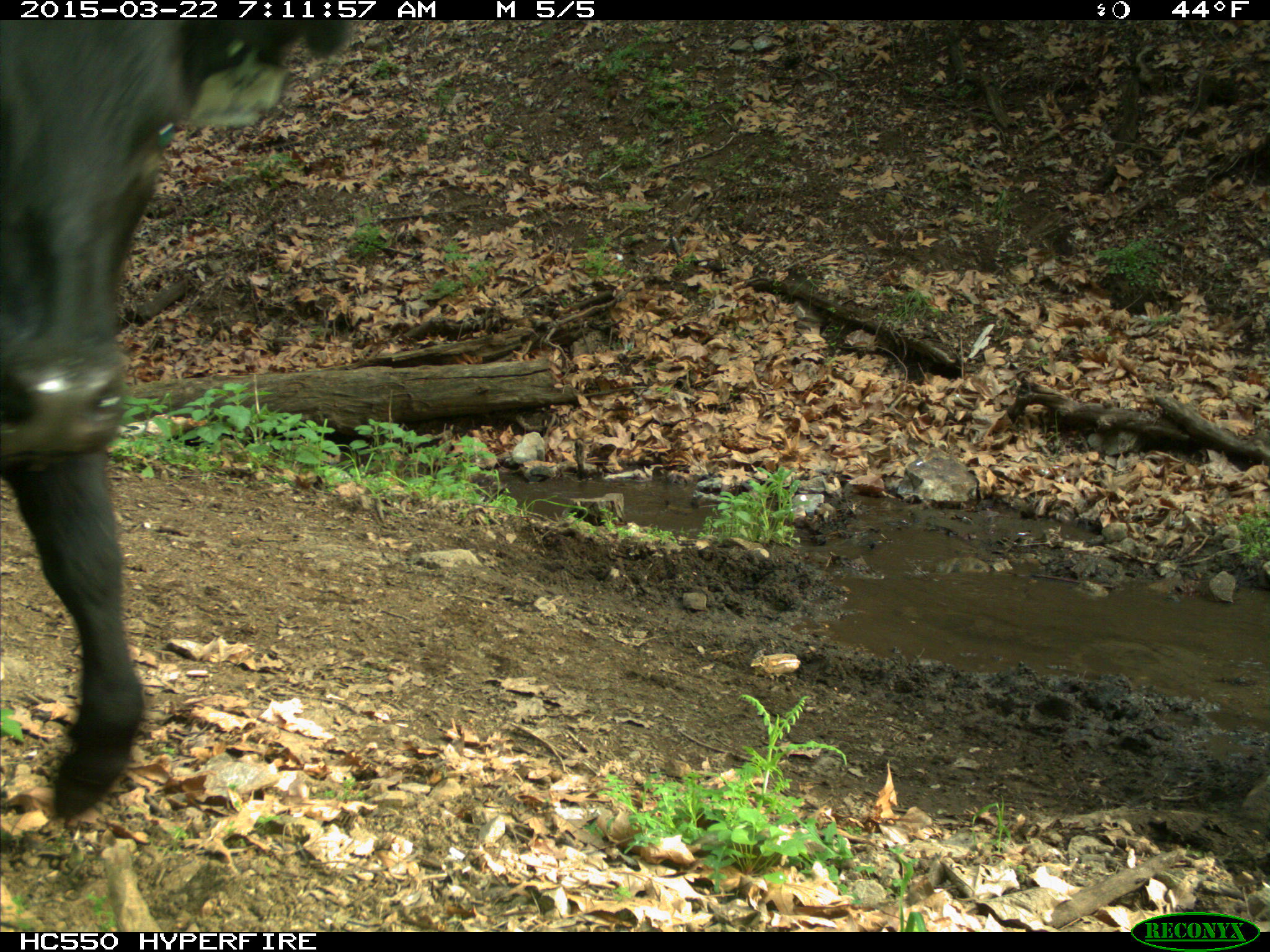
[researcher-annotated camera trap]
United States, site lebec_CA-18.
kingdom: Animalia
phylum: Chordata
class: Mammalia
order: Artiodactyla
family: Bovidae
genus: Bos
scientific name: Bos taurus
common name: domestic cow